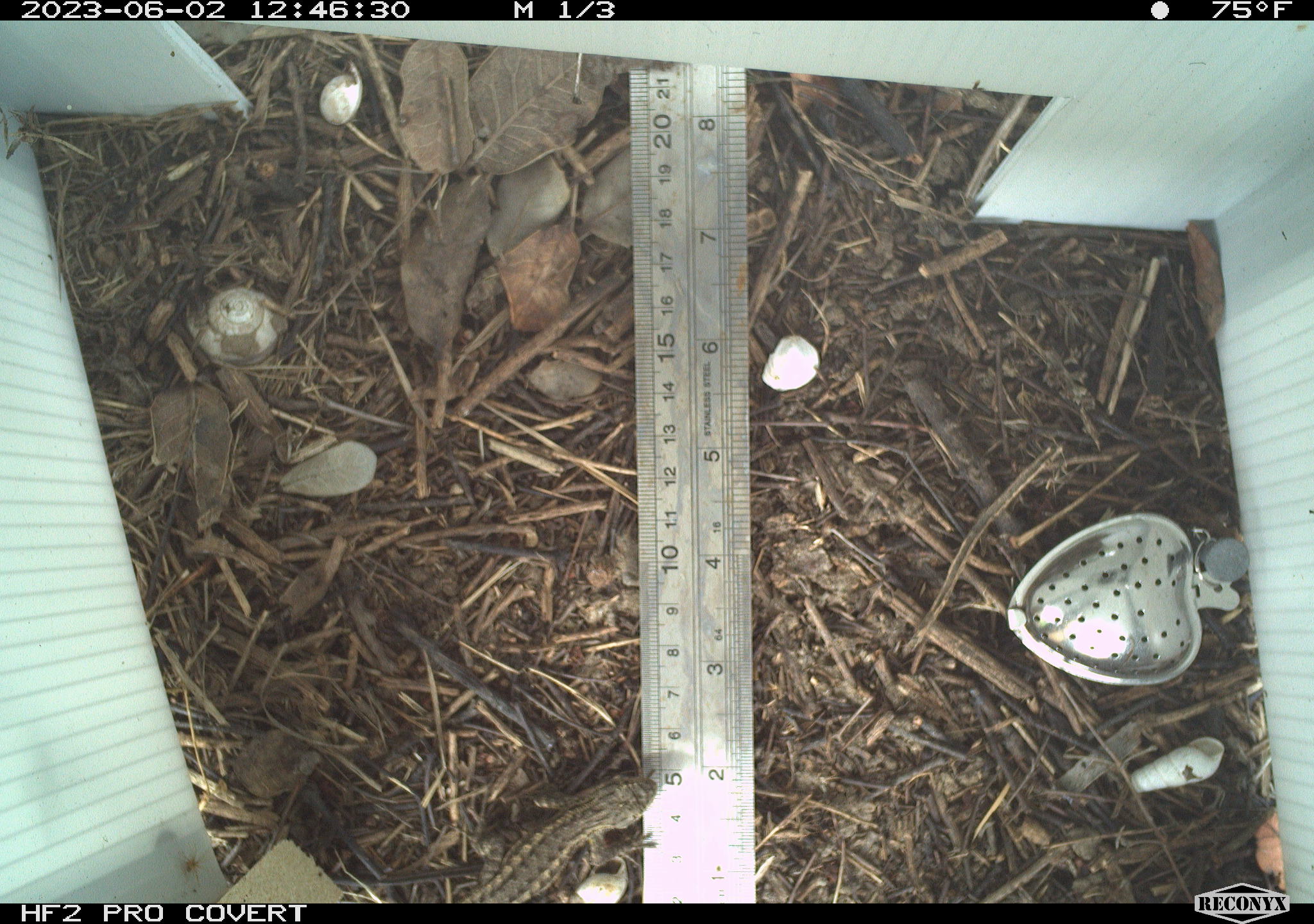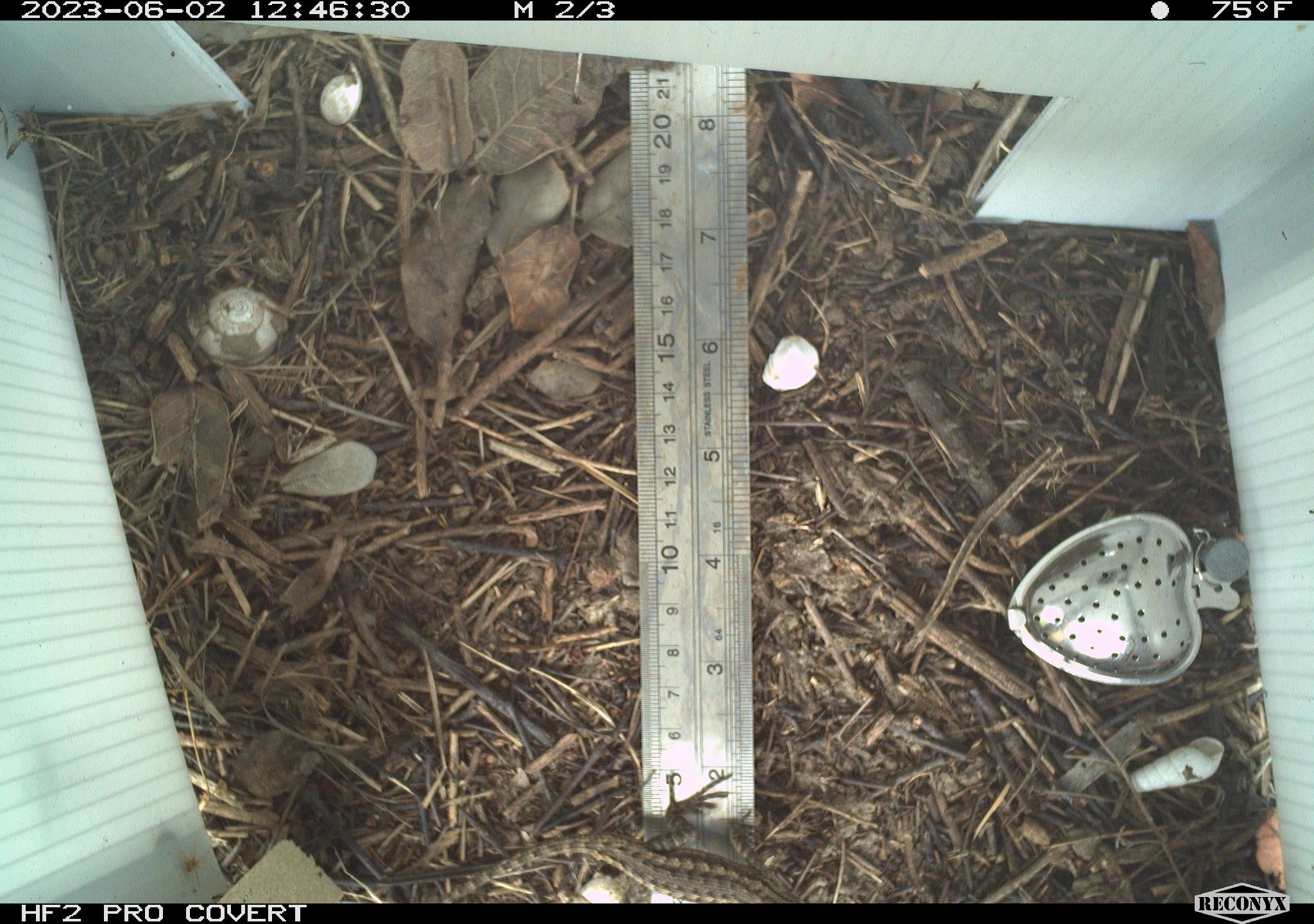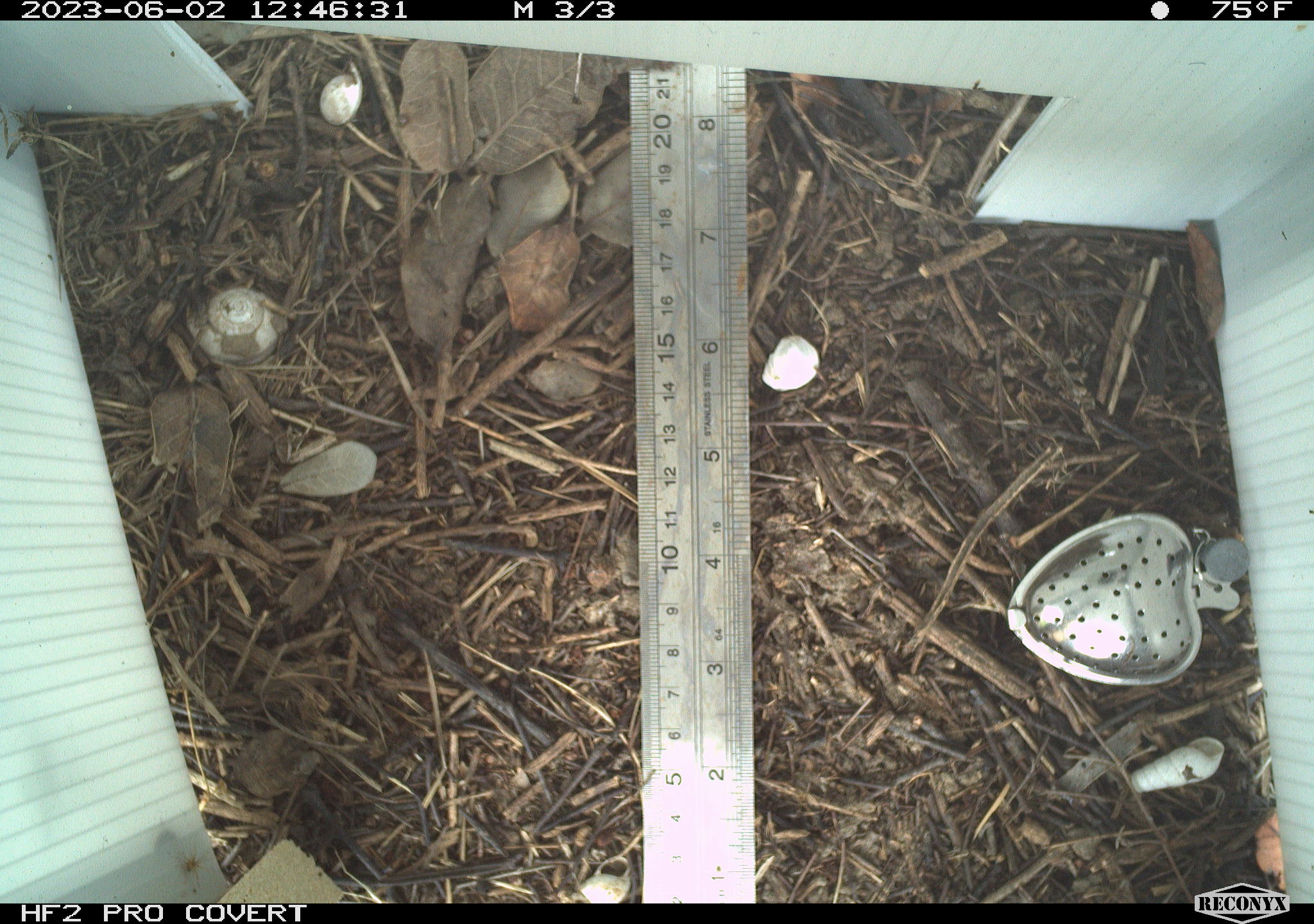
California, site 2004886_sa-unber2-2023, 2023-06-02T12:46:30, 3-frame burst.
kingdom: Animalia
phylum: Chordata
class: Reptilia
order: Squamata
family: Phrynosomatidae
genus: Sceloporus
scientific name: Sceloporus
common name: spiny lizards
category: sceloporus species